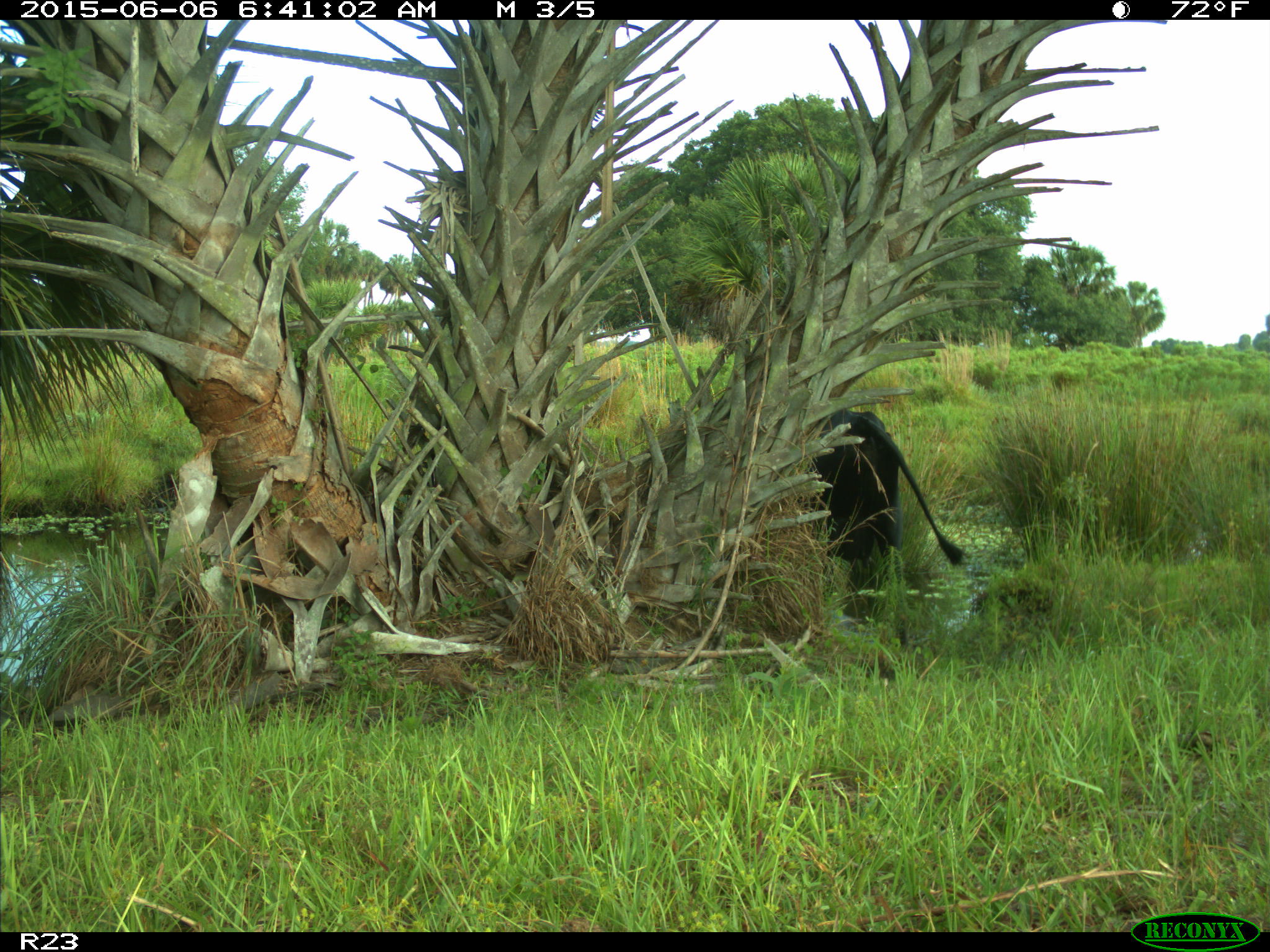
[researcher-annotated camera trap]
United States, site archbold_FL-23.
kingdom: Animalia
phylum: Chordata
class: Mammalia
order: Artiodactyla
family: Bovidae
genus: Bos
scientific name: Bos taurus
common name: domestic cow